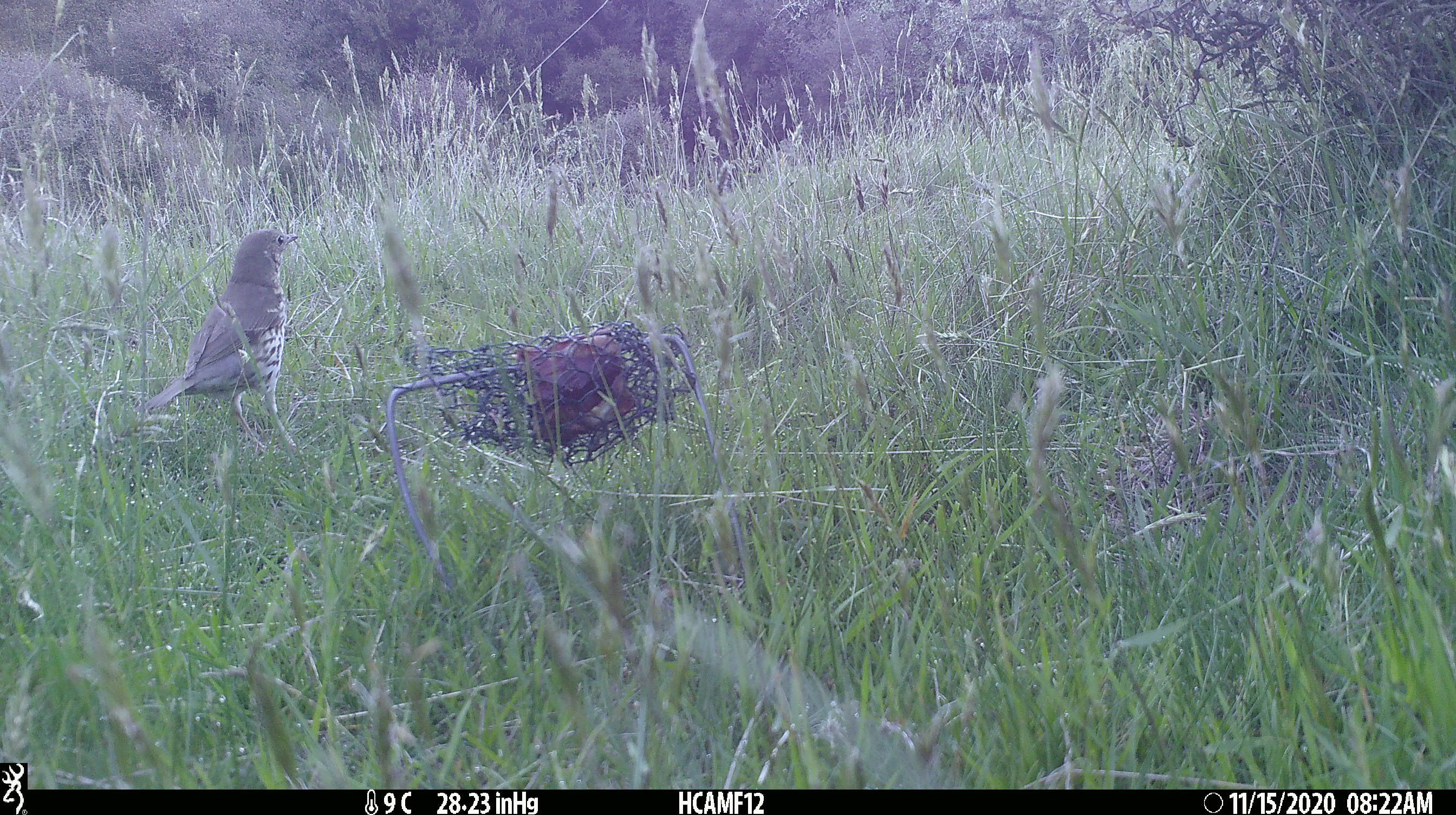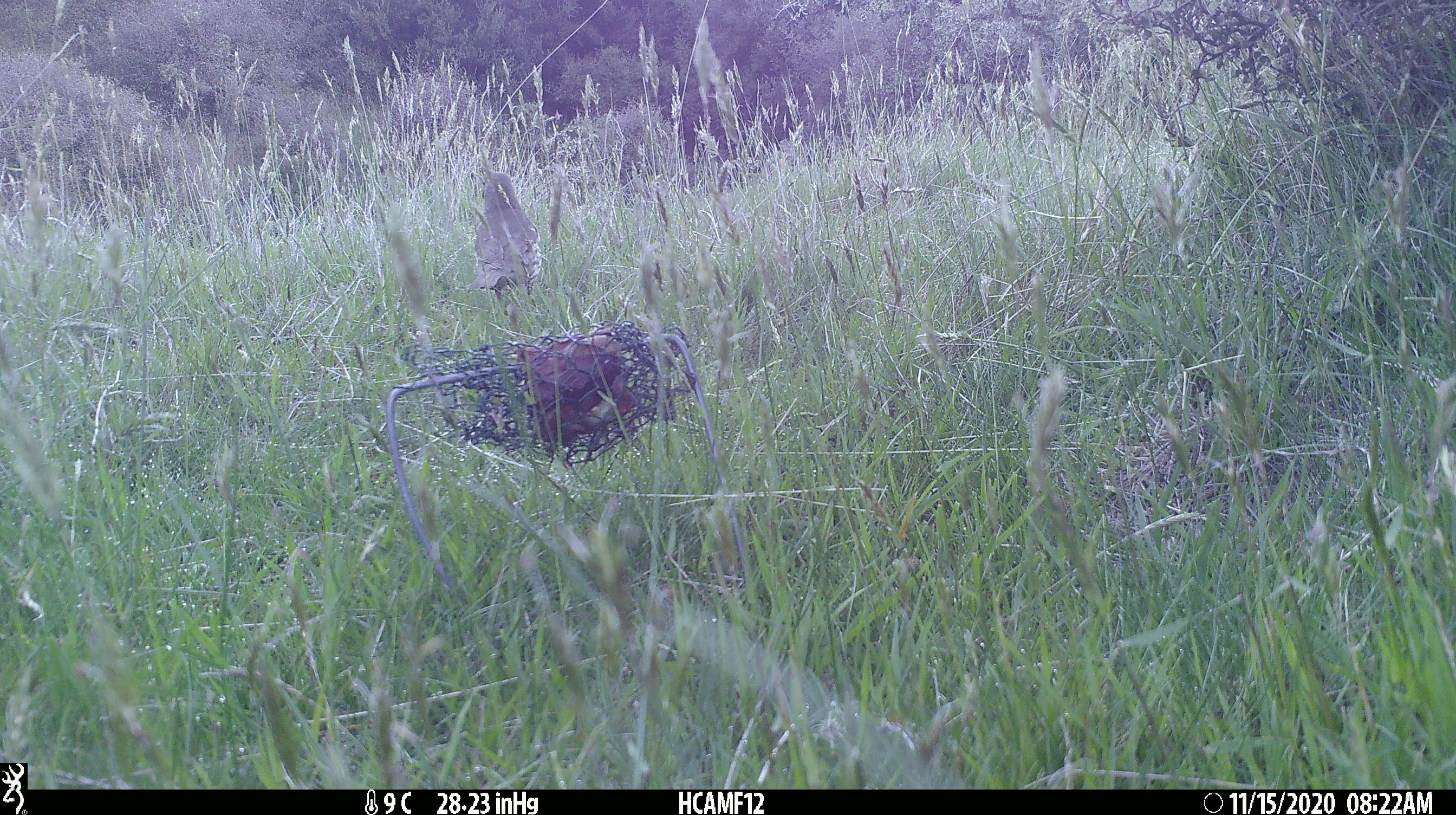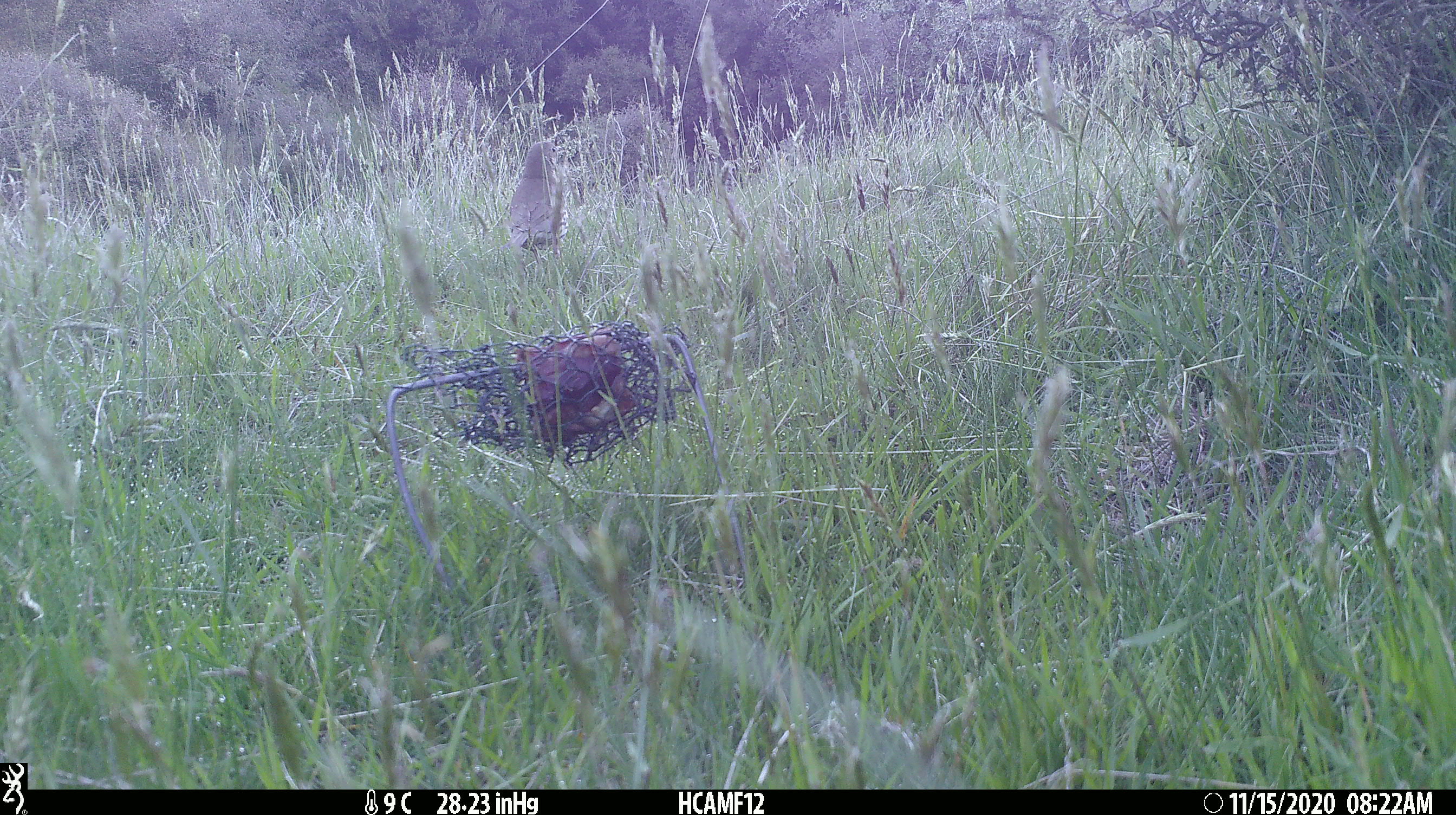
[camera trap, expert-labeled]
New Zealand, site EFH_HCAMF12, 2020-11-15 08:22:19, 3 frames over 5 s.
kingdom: Animalia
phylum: Chordata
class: Aves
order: Passeriformes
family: Turdidae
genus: Turdus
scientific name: Turdus philomelos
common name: song thrush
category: thrush